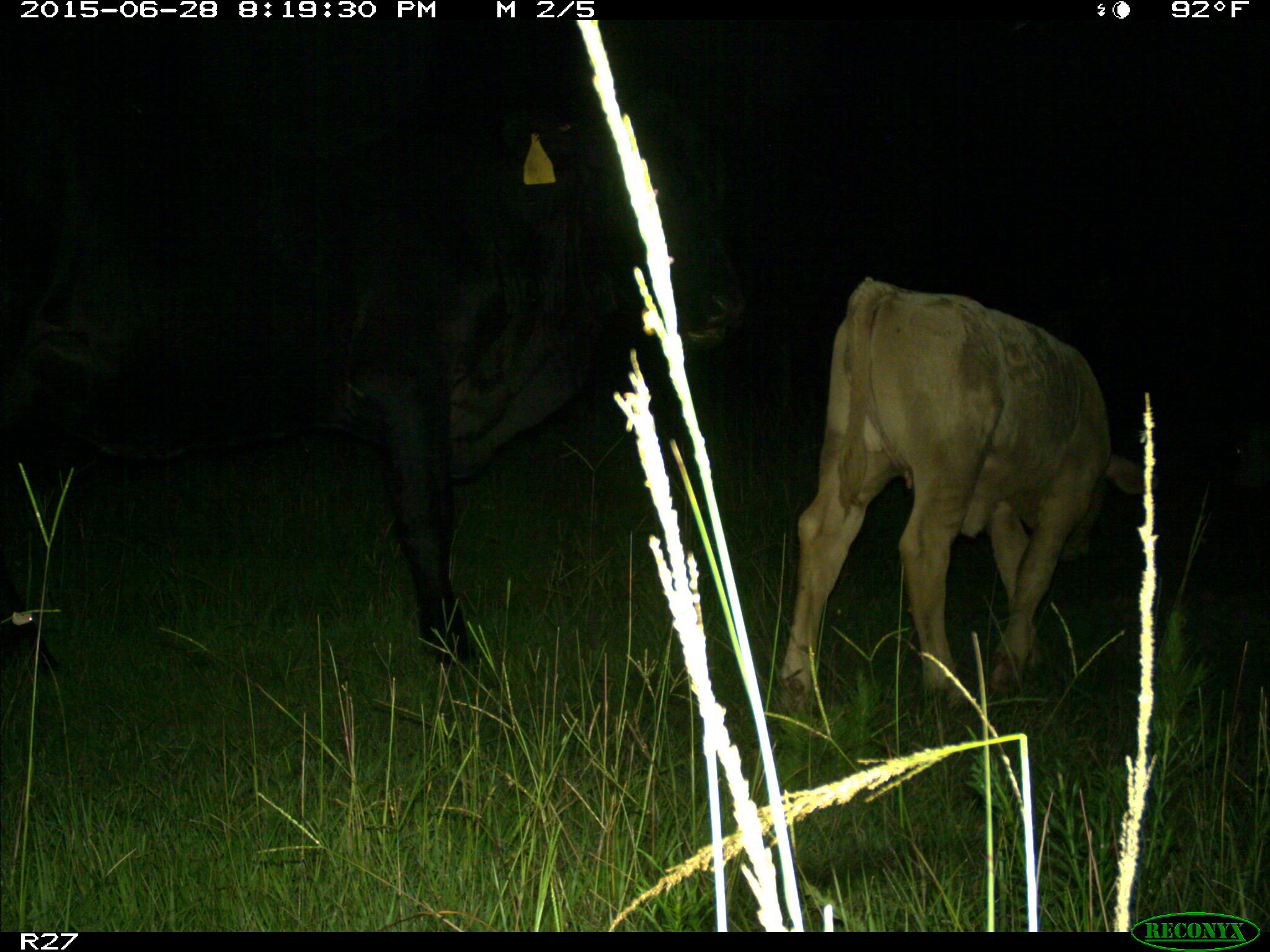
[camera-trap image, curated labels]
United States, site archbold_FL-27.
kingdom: Animalia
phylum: Chordata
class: Mammalia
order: Artiodactyla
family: Bovidae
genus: Bos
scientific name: Bos taurus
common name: domestic cow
Bos taurus (domestic cow).